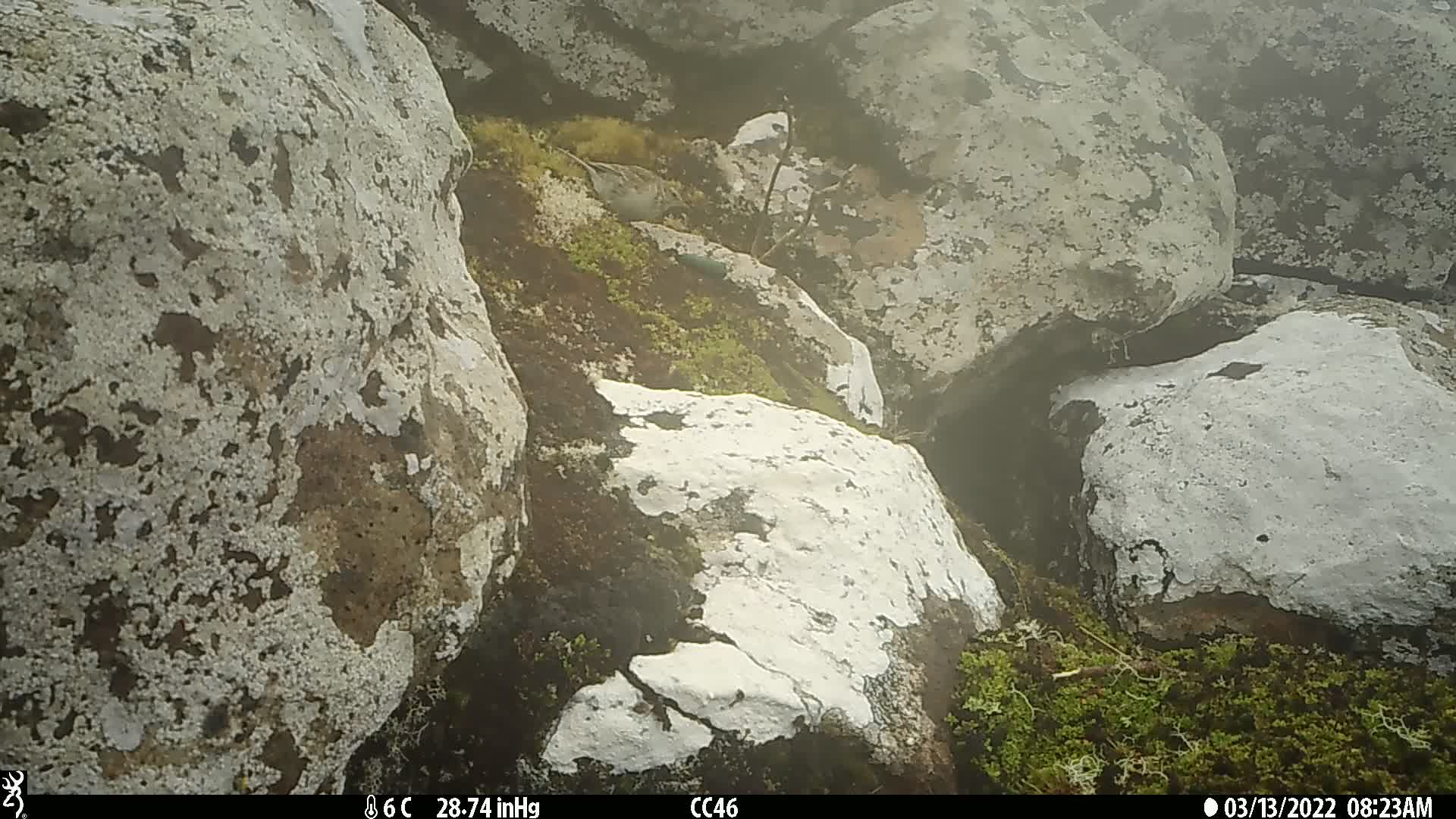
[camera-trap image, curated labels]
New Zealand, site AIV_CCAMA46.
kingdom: Animalia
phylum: Chordata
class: Aves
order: Passeriformes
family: Motacillidae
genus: Anthus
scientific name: Anthus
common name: pipit